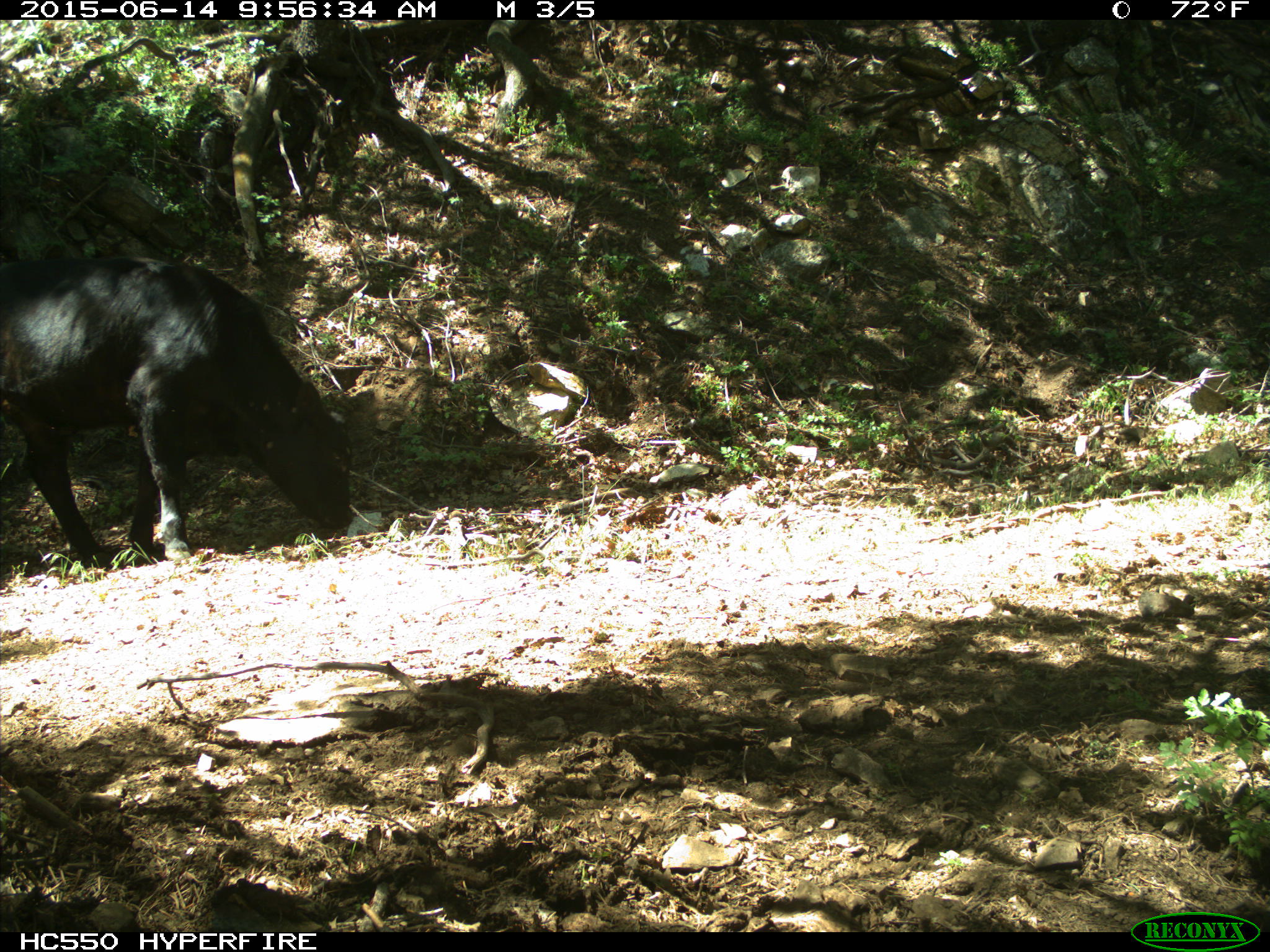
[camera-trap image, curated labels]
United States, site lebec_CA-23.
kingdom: Animalia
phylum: Chordata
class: Mammalia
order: Artiodactyla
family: Bovidae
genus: Bos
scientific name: Bos taurus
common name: domestic cow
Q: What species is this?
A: Bos taurus (domestic cow).